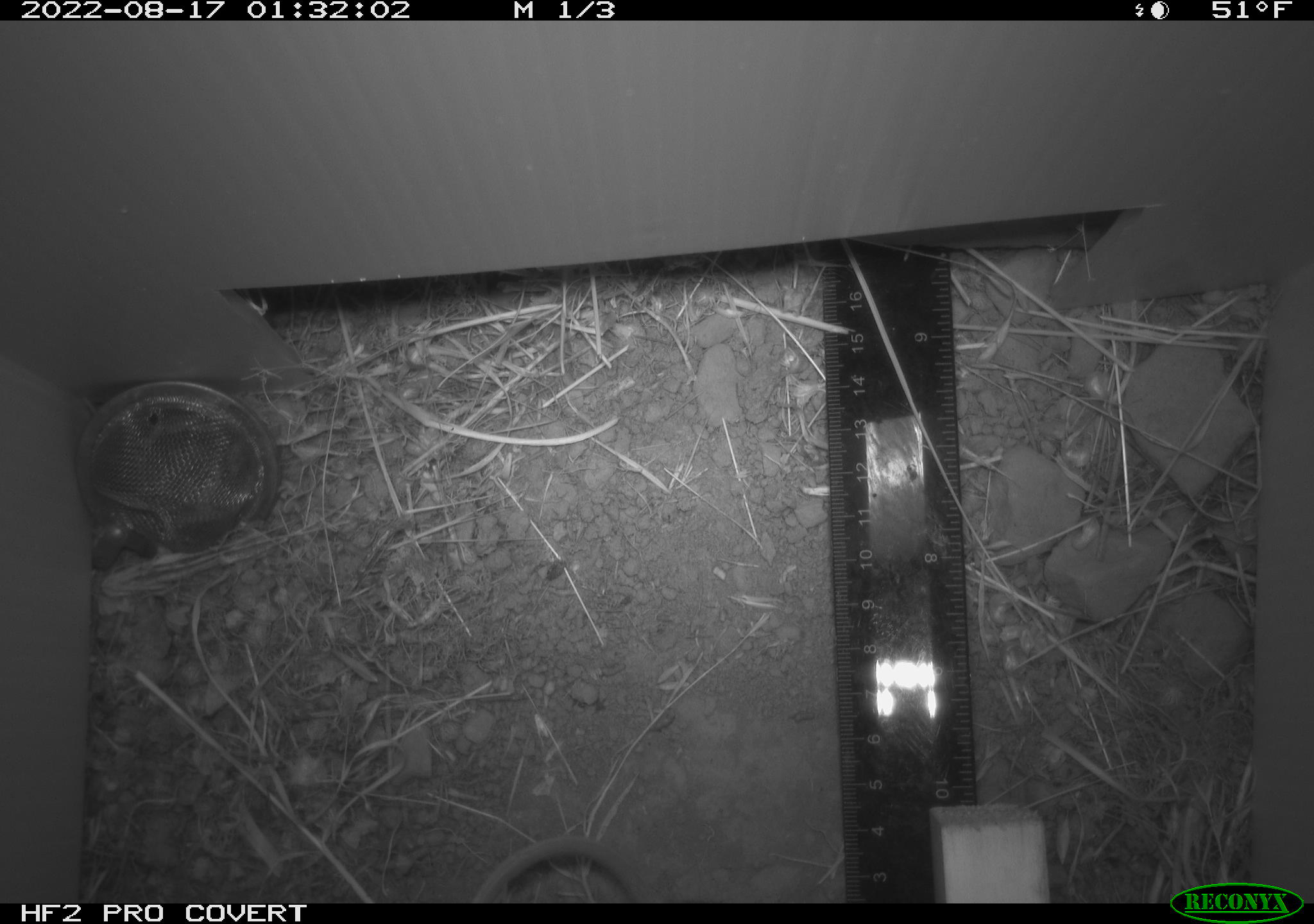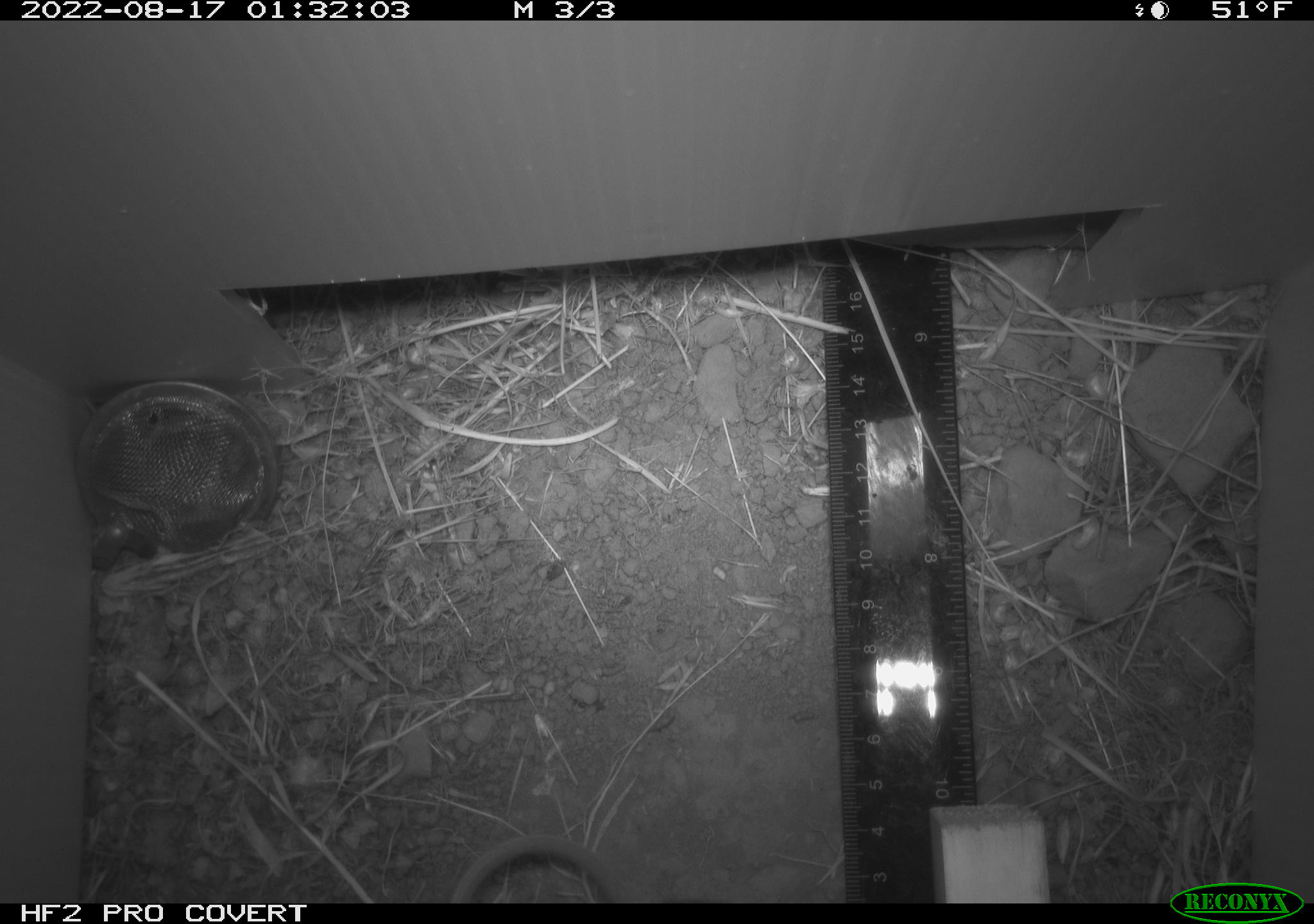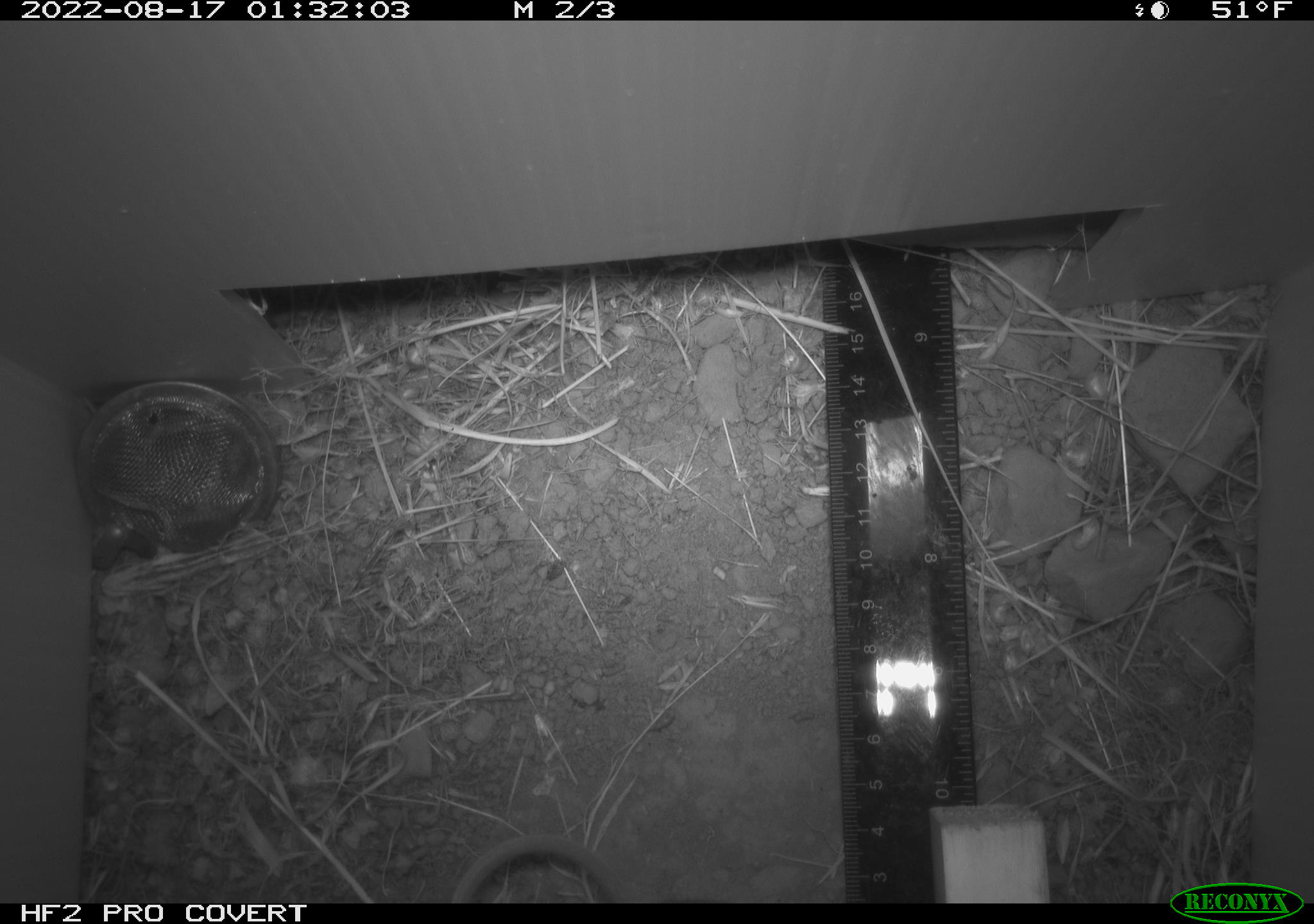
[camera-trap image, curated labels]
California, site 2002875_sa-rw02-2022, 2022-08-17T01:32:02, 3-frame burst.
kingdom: Animalia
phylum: Chordata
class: Mammalia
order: Rodentia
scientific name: Rodentia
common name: mouse species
Mouse species (Rodentia).